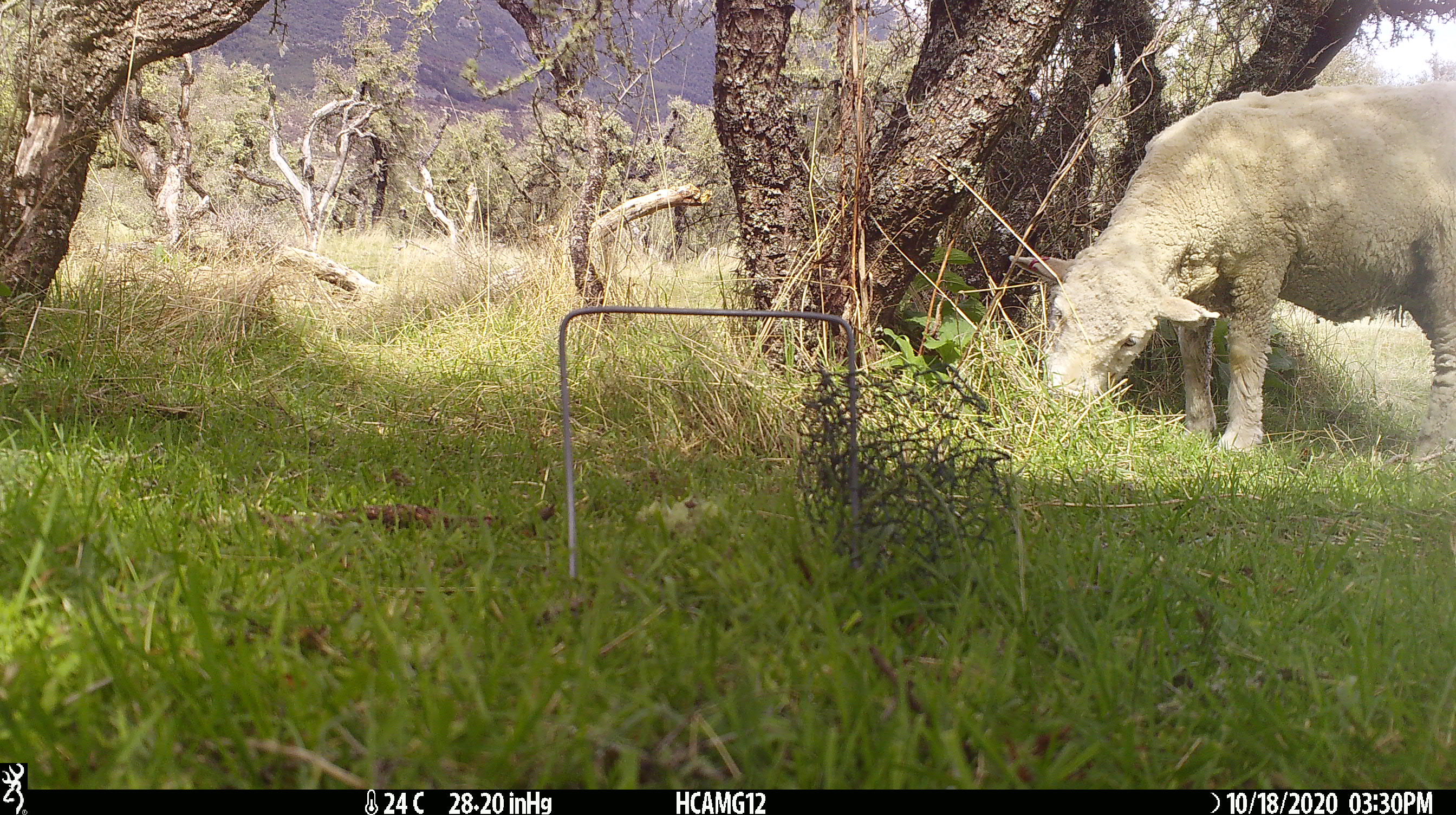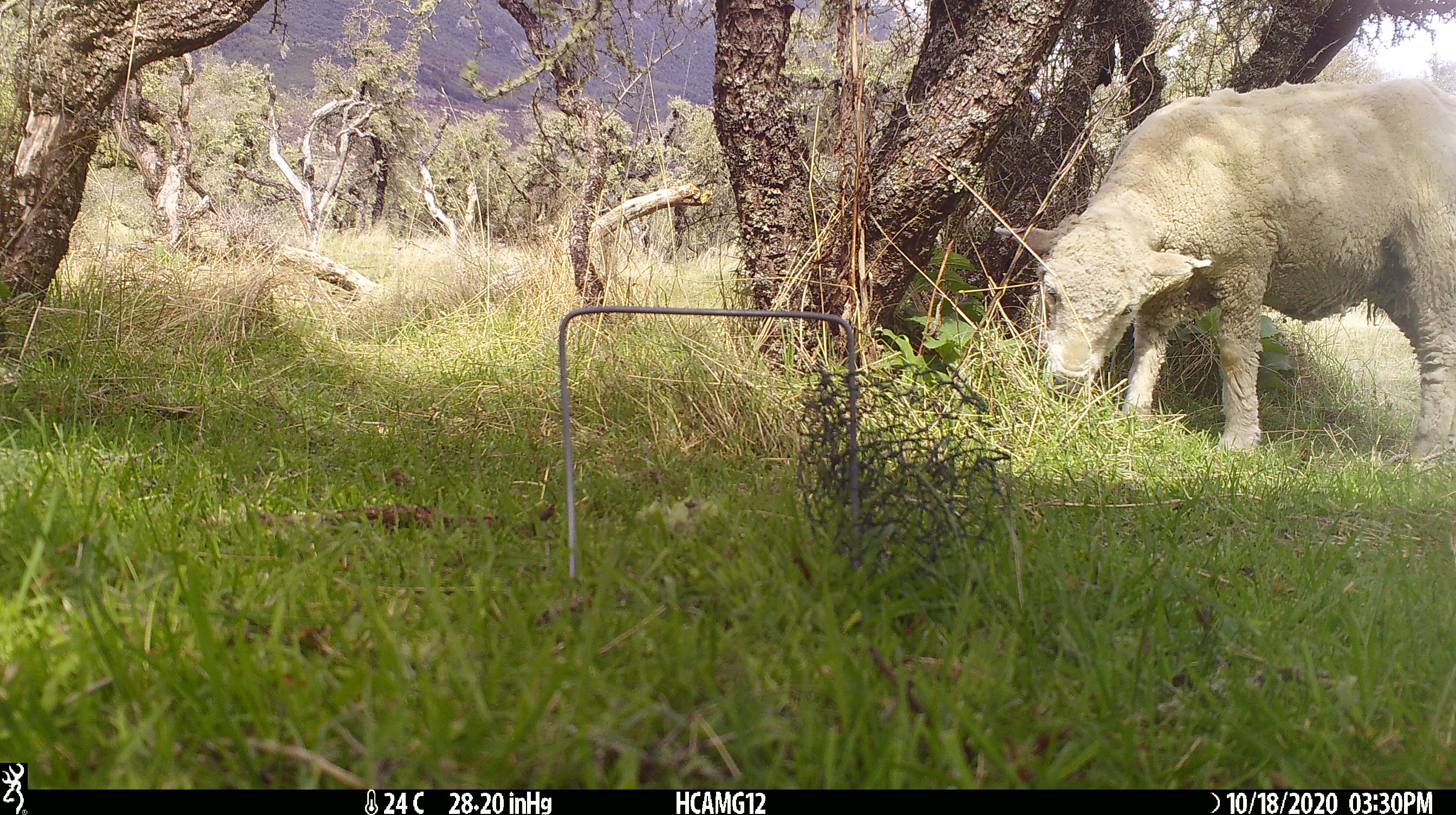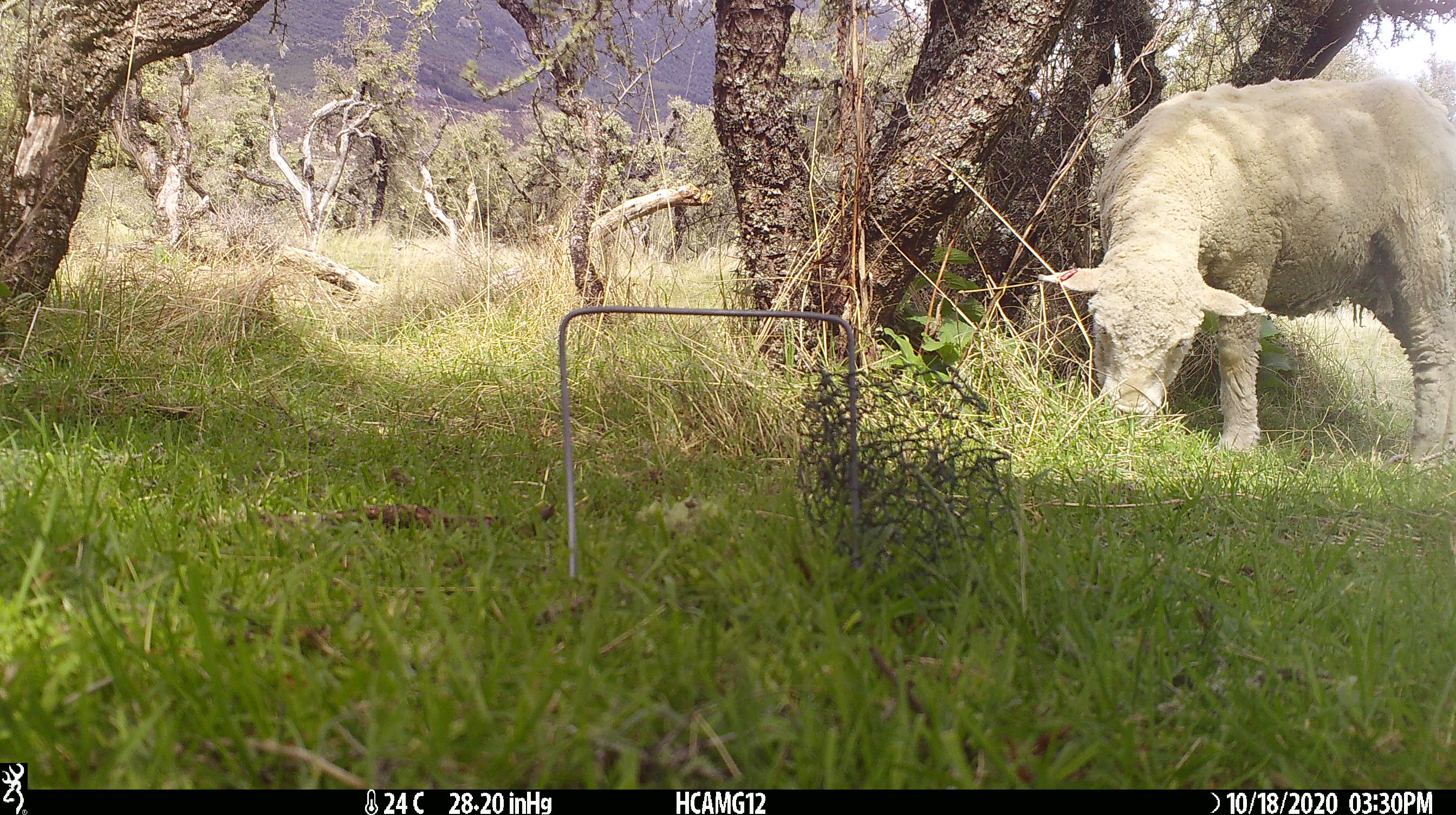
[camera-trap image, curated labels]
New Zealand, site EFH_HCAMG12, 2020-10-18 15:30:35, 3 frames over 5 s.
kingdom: Animalia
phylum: Chordata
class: Mammalia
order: Artiodactyla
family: Bovidae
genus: Ovis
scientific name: Ovis aries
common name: domestic sheep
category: sheep